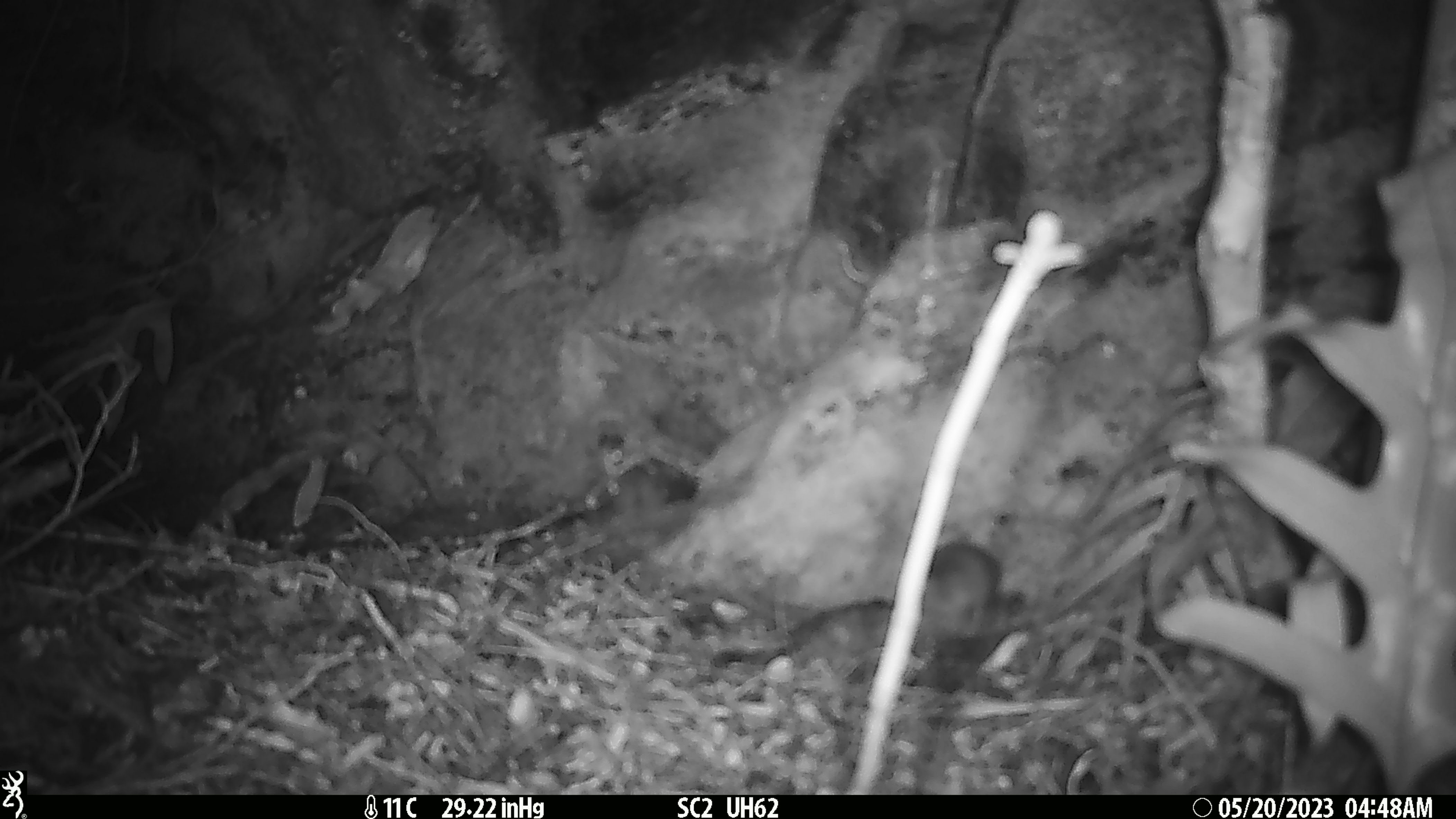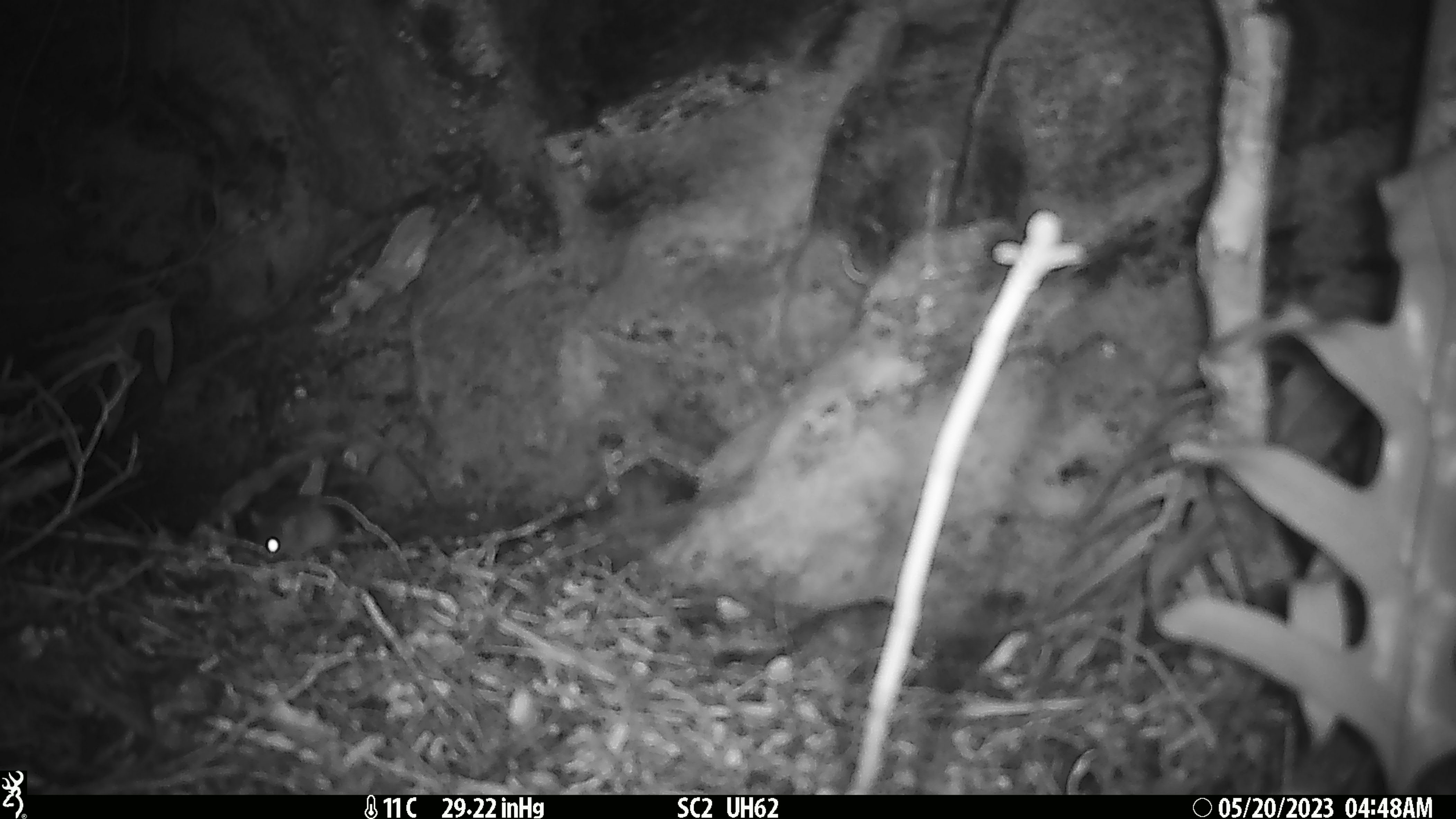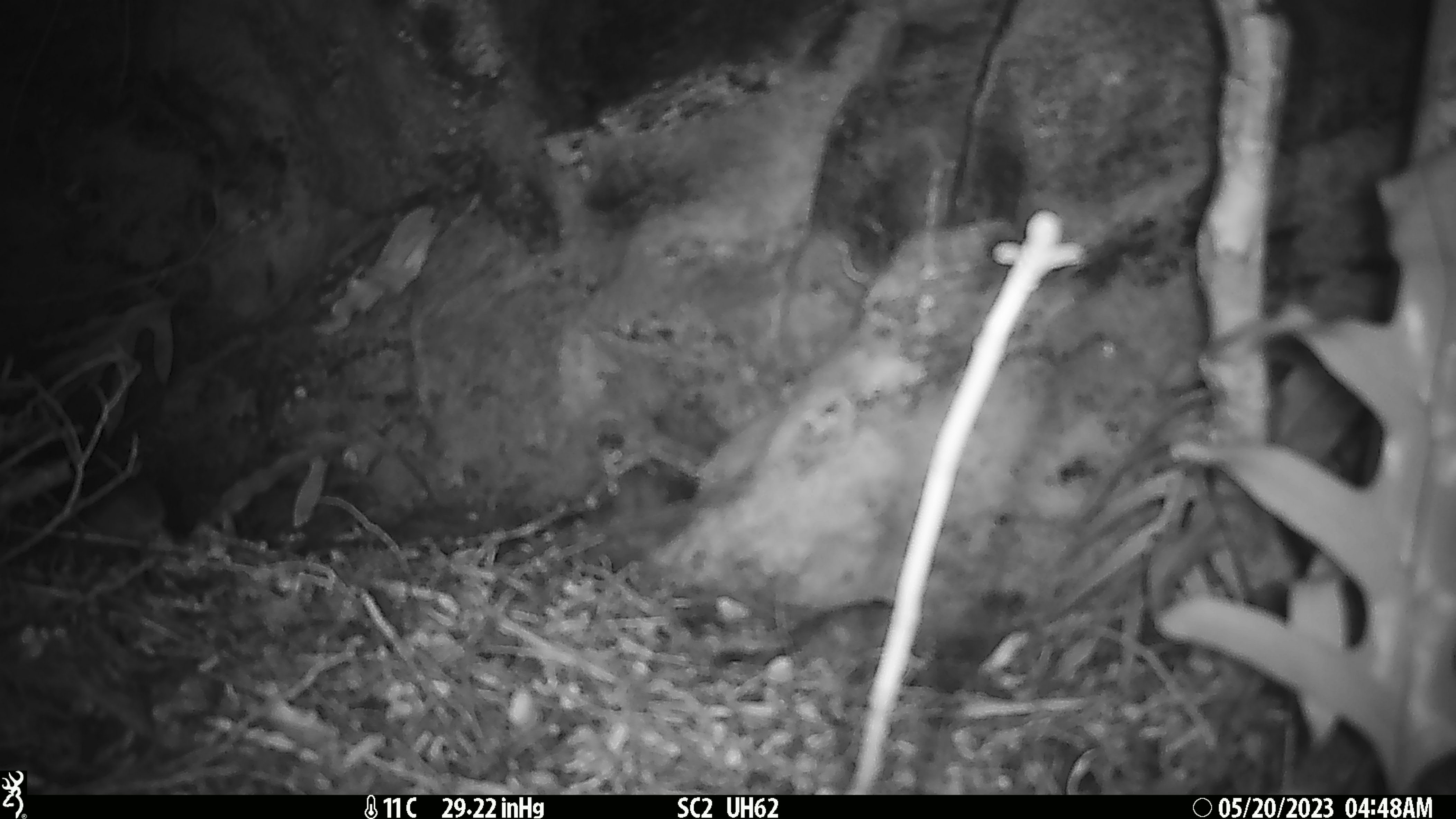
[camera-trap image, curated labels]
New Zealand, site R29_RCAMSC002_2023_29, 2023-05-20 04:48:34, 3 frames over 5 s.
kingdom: Animalia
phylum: Chordata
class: Mammalia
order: Rodentia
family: Muridae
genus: Mus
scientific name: Mus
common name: mouse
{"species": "mouse (Mus)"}